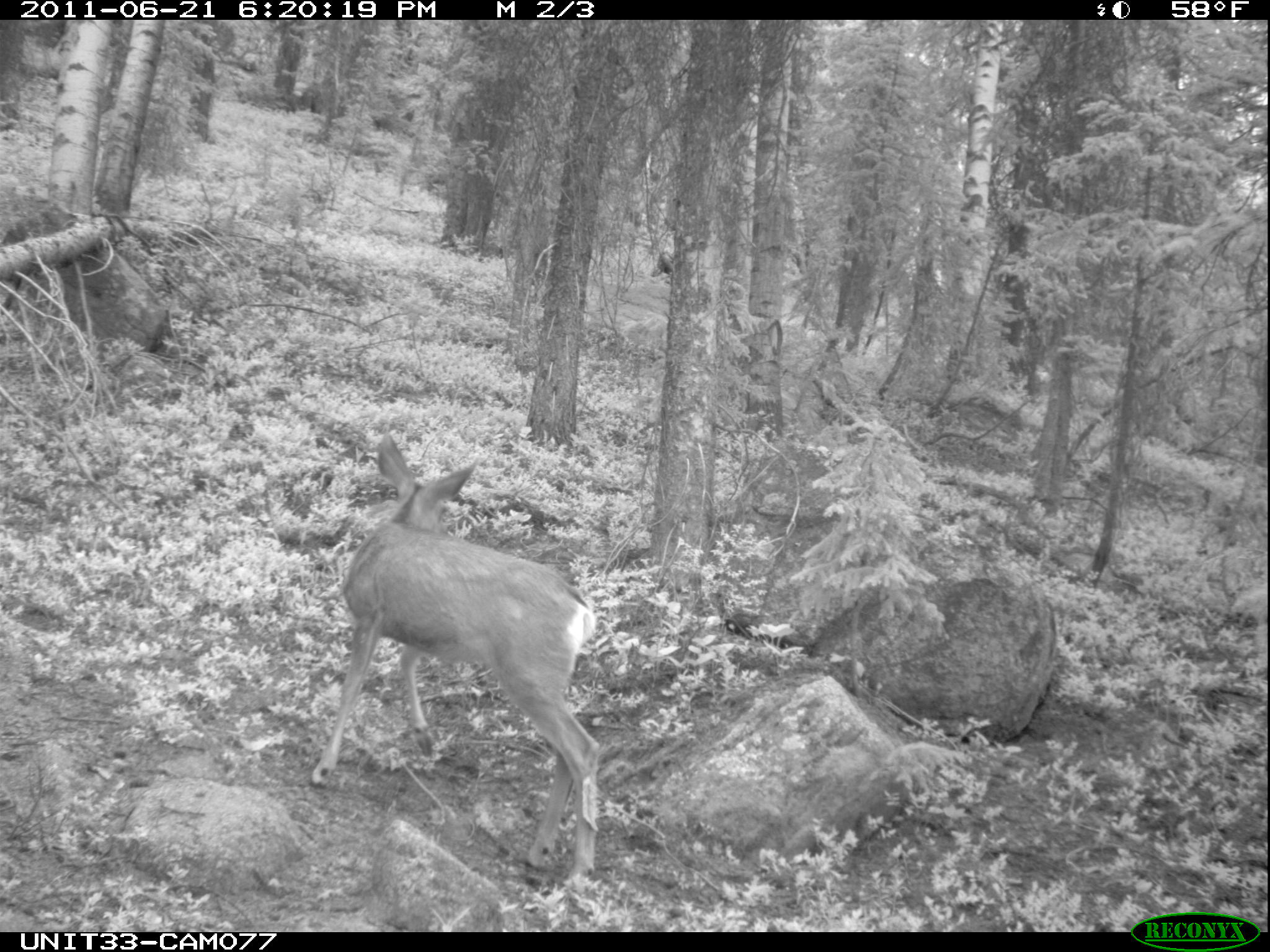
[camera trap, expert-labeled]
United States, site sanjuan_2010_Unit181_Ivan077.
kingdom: Animalia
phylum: Chordata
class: Mammalia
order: Artiodactyla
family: Cervidae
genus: Odocoileus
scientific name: Odocoileus hemionus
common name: mule deer